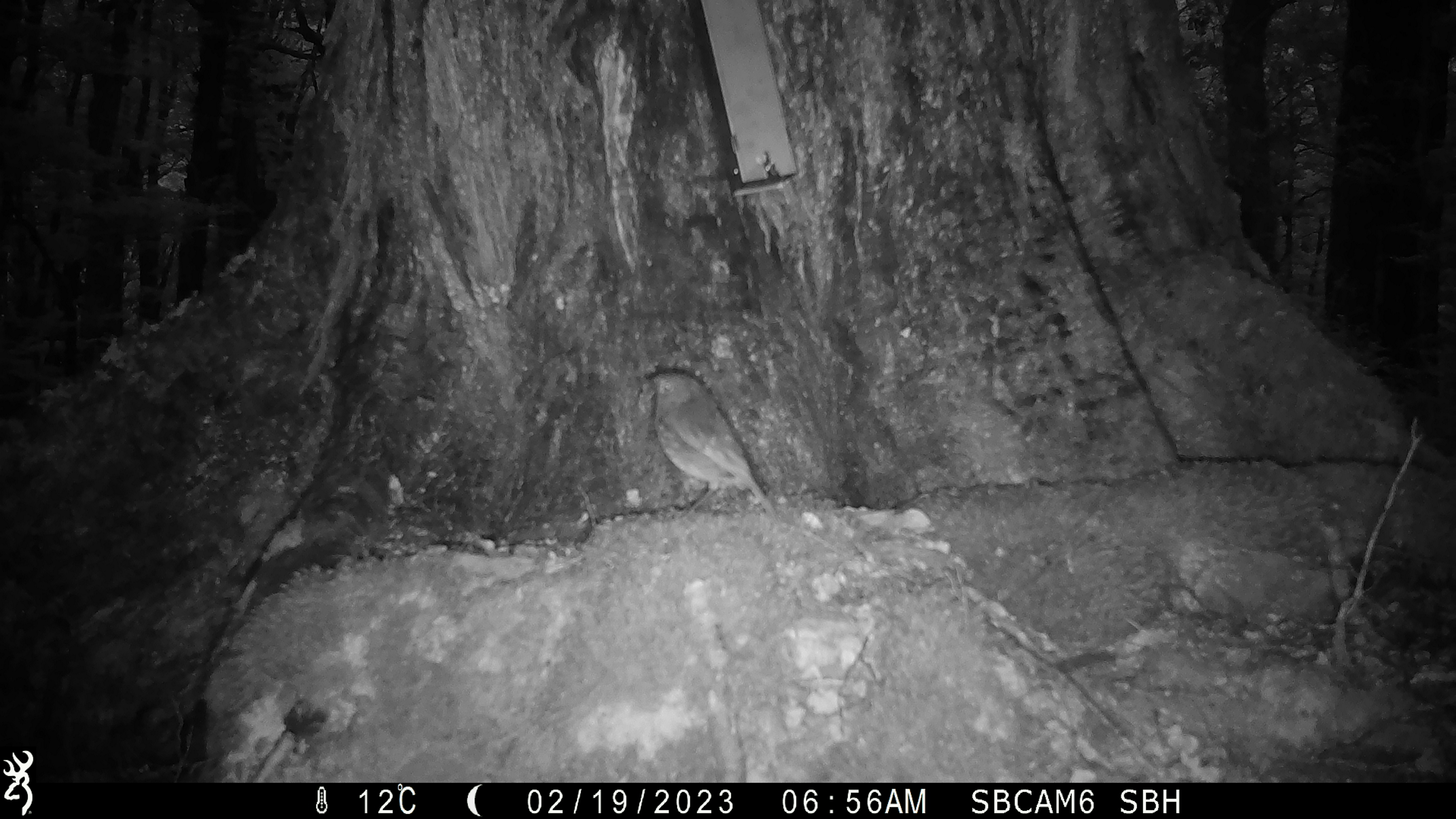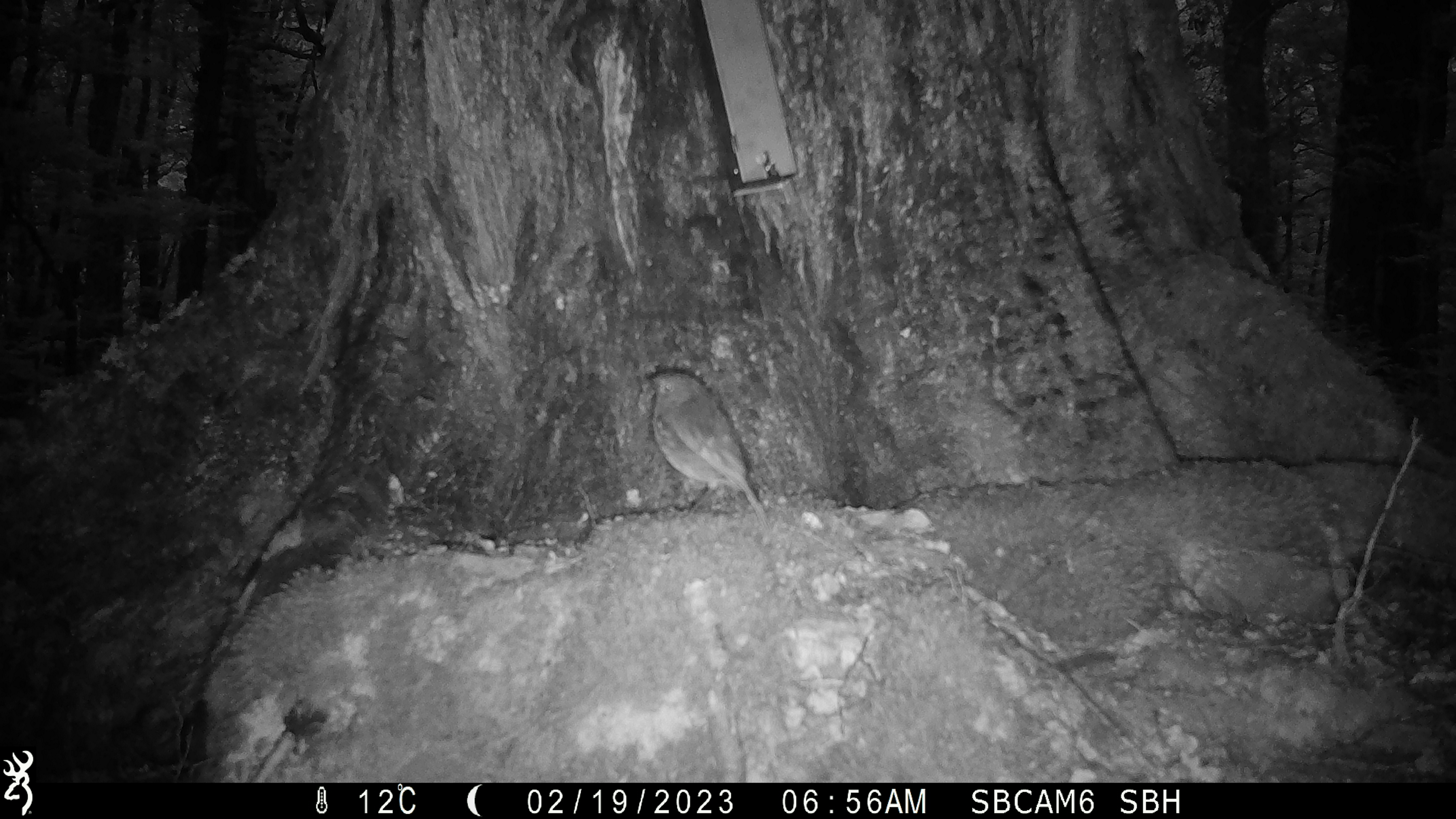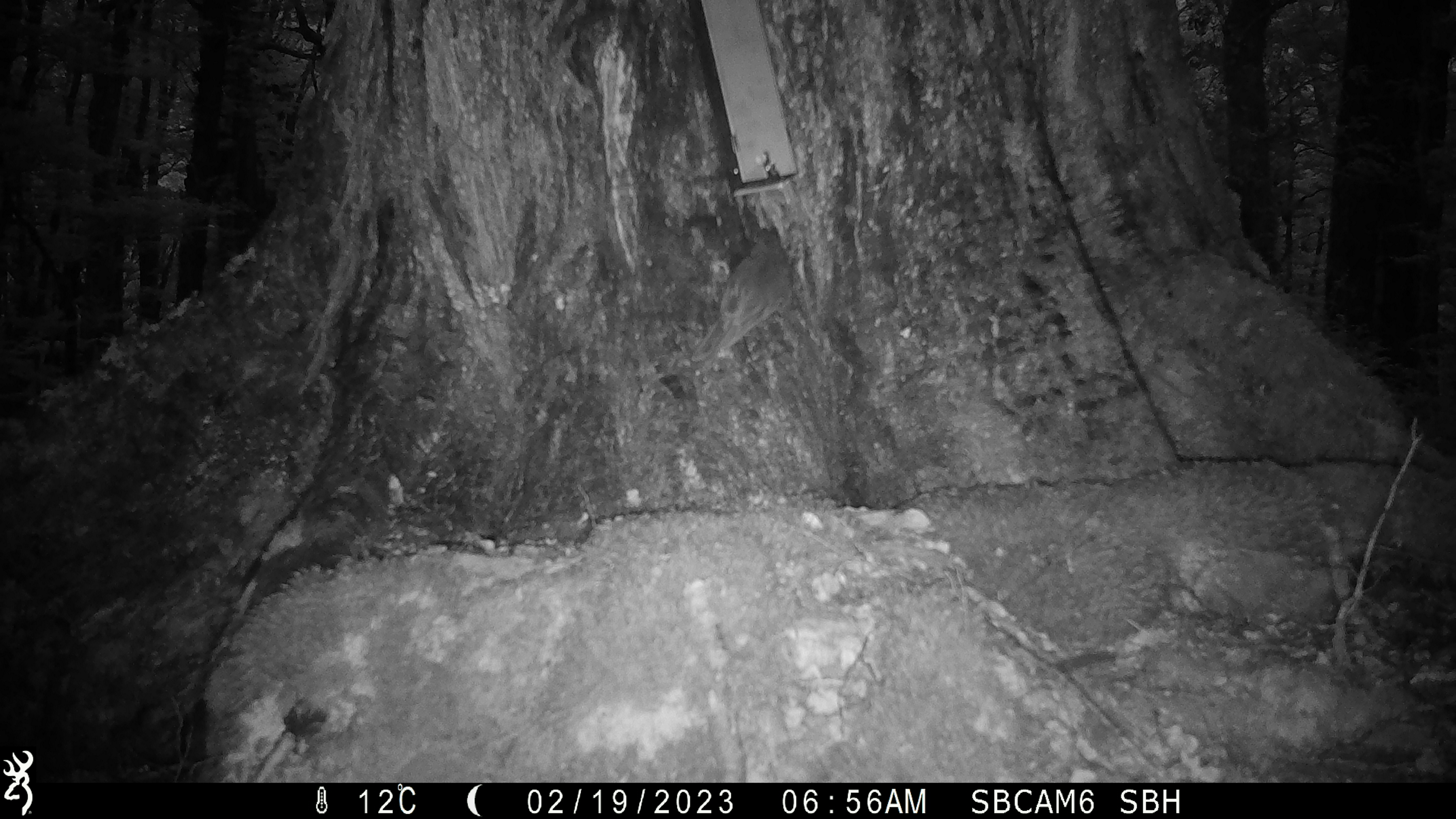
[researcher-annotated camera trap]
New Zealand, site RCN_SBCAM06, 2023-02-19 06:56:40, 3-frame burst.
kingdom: Animalia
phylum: Chordata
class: Aves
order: Passeriformes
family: Petroicidae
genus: Petroica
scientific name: Petroica australis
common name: new zealand robin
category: robin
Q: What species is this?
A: Robin (new zealand robin) (Petroica australis).